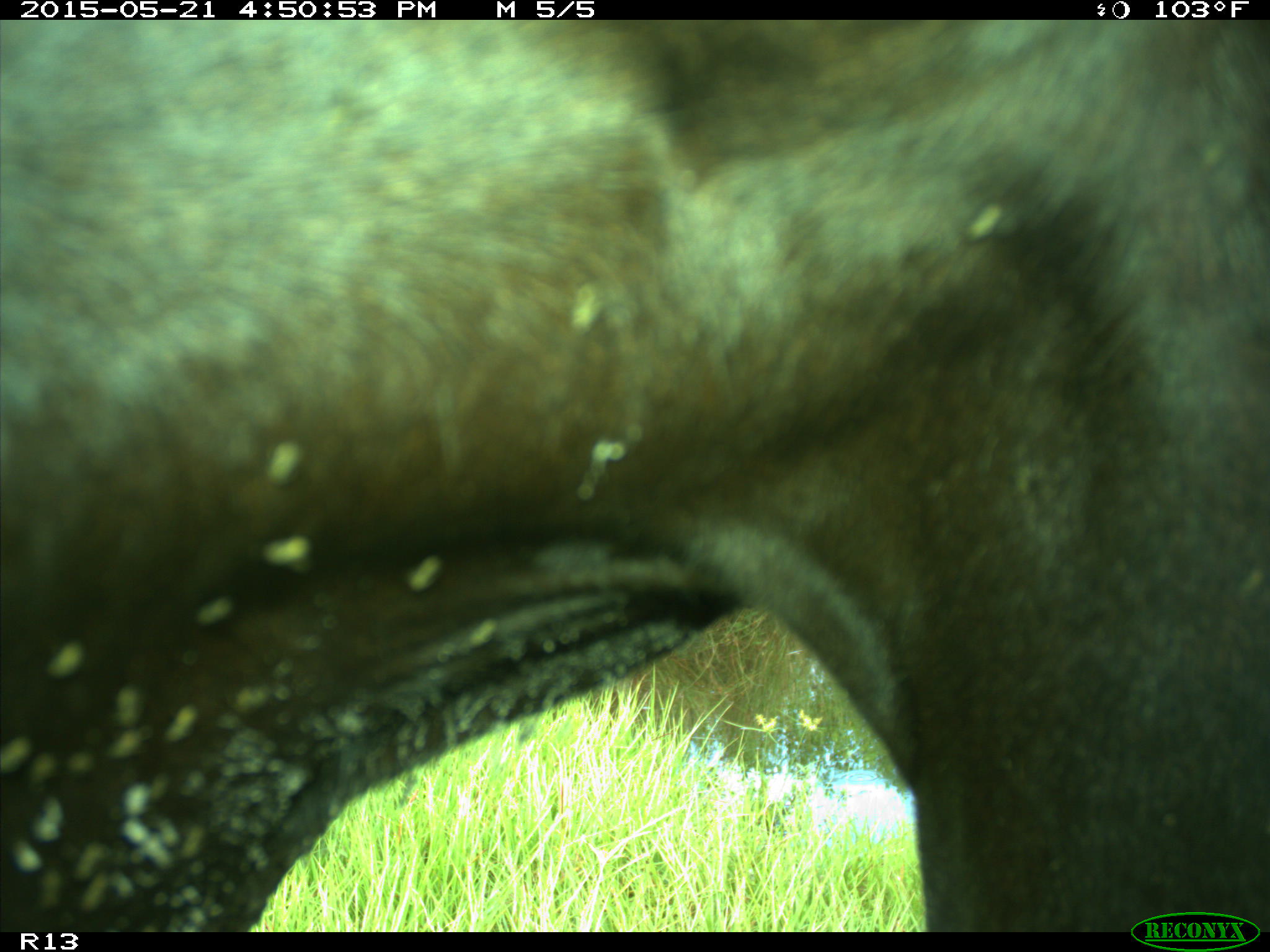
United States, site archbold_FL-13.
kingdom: Animalia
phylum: Chordata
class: Mammalia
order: Artiodactyla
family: Bovidae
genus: Bos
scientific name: Bos taurus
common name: domestic cow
Bos taurus (domestic cow).